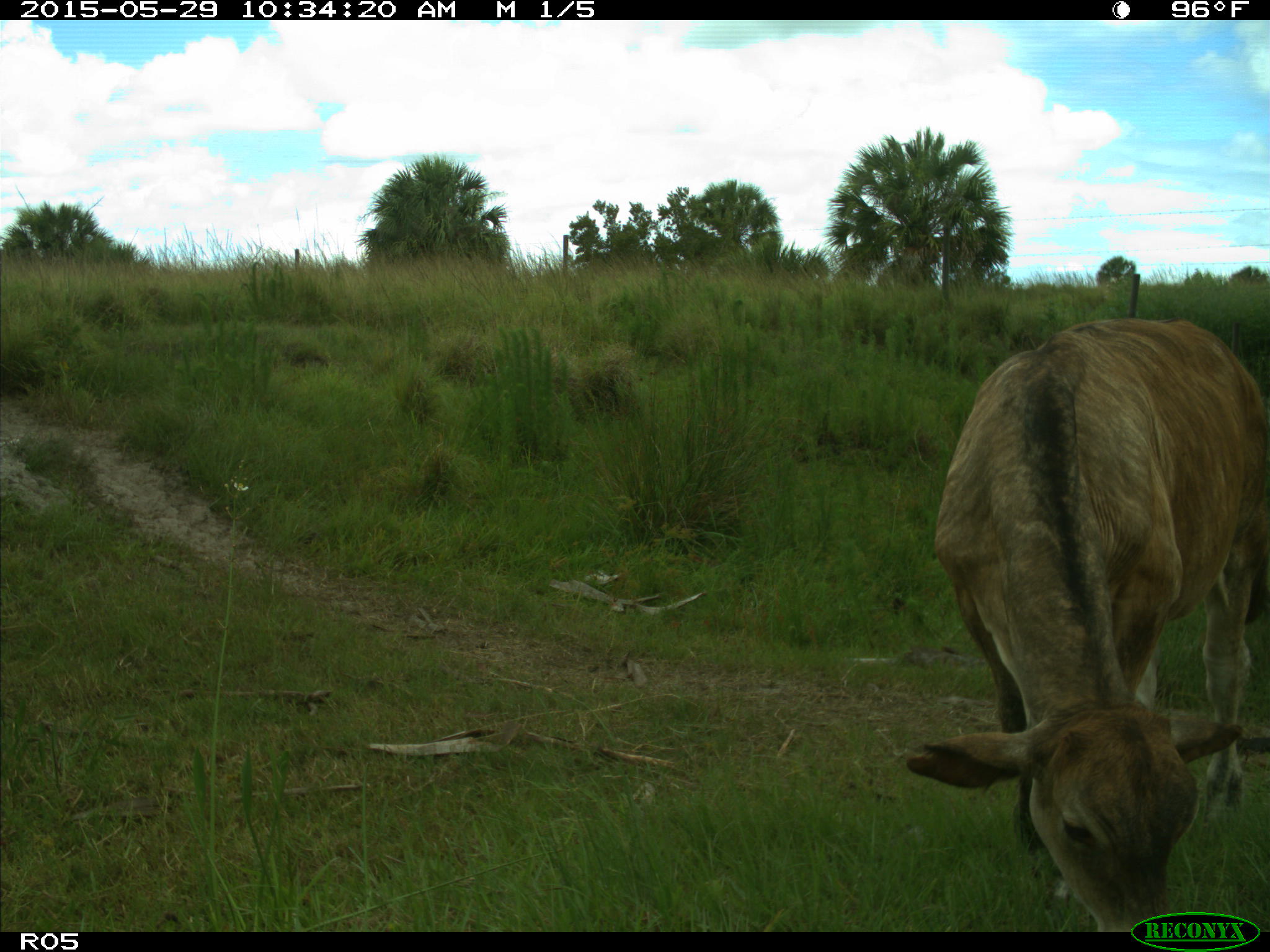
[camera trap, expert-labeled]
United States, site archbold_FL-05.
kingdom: Animalia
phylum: Chordata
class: Mammalia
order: Artiodactyla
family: Bovidae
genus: Bos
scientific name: Bos taurus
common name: domestic cow